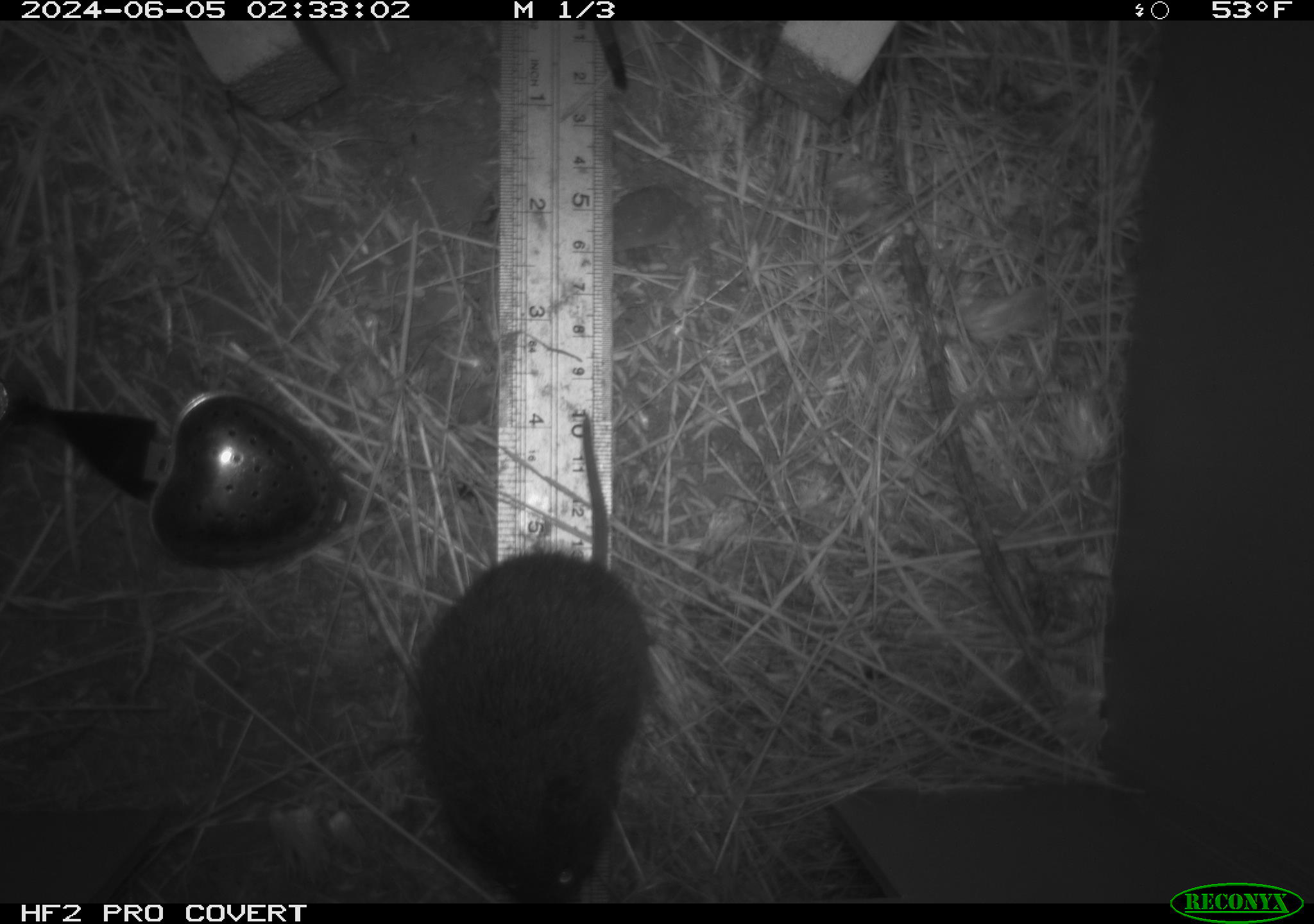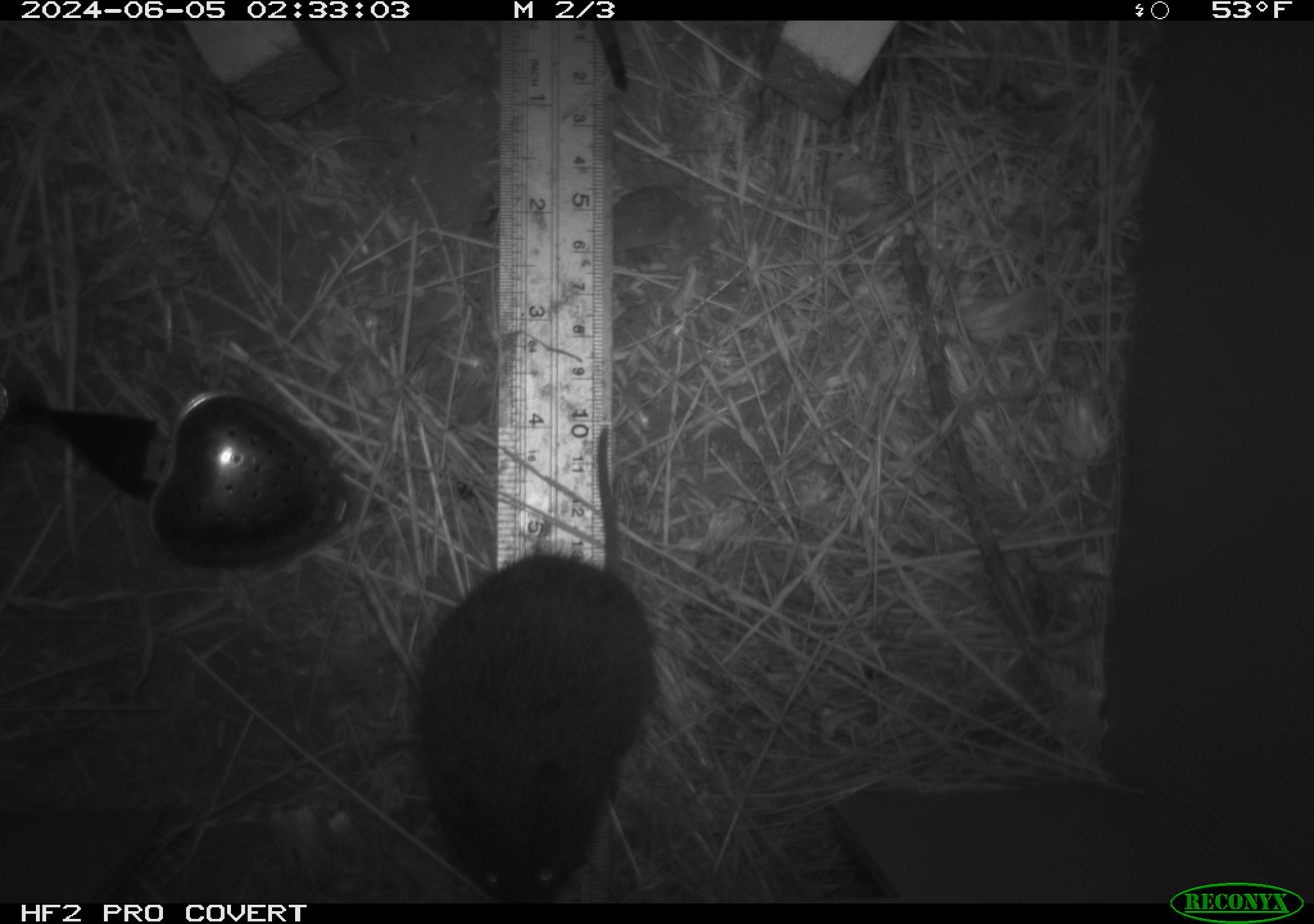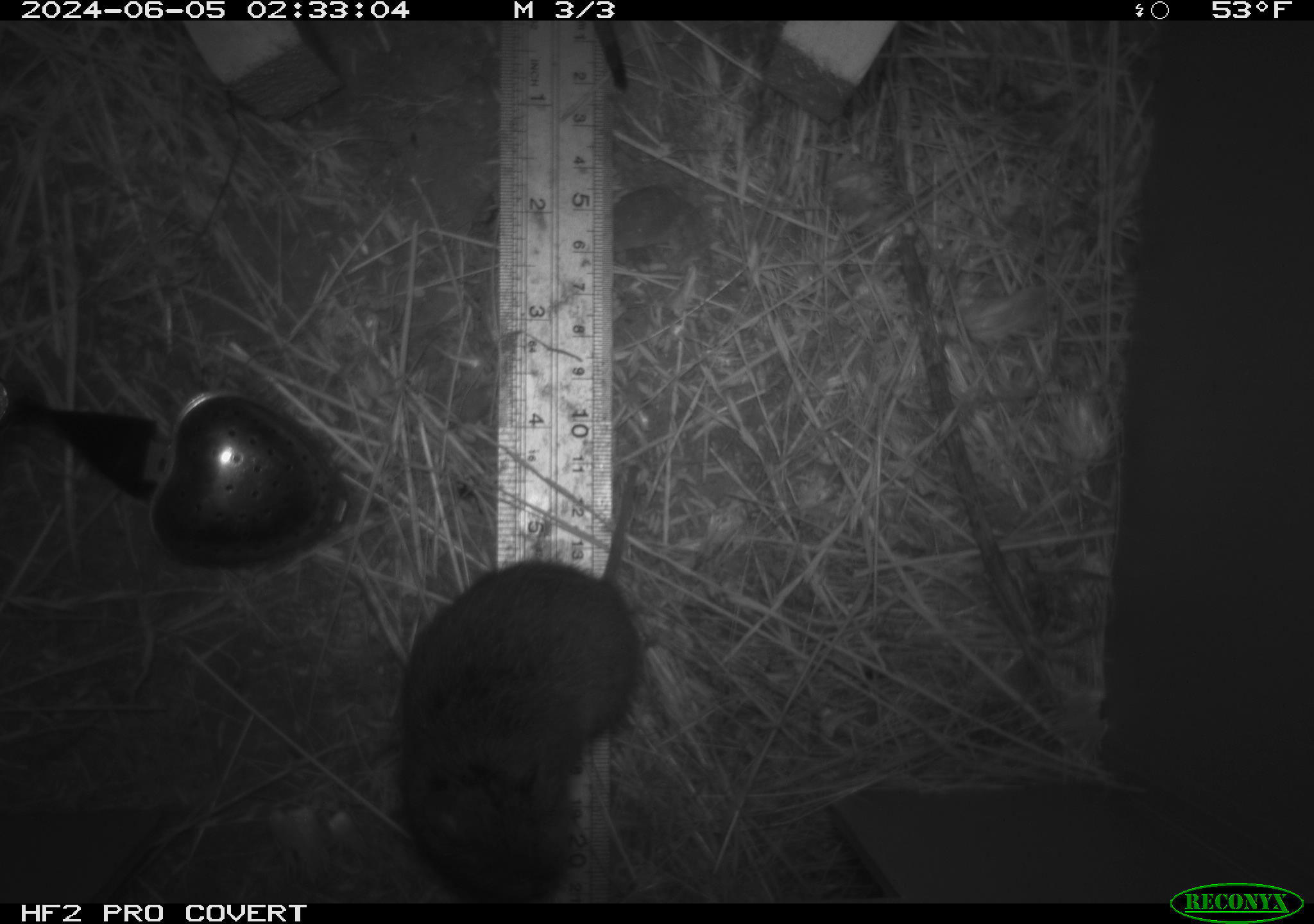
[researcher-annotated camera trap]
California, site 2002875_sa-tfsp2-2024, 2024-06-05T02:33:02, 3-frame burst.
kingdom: Animalia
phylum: Chordata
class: Mammalia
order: Rodentia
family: Cricetidae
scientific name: Arvicolinae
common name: voles, lemmings, and muskrats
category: arvicolinae subfamily